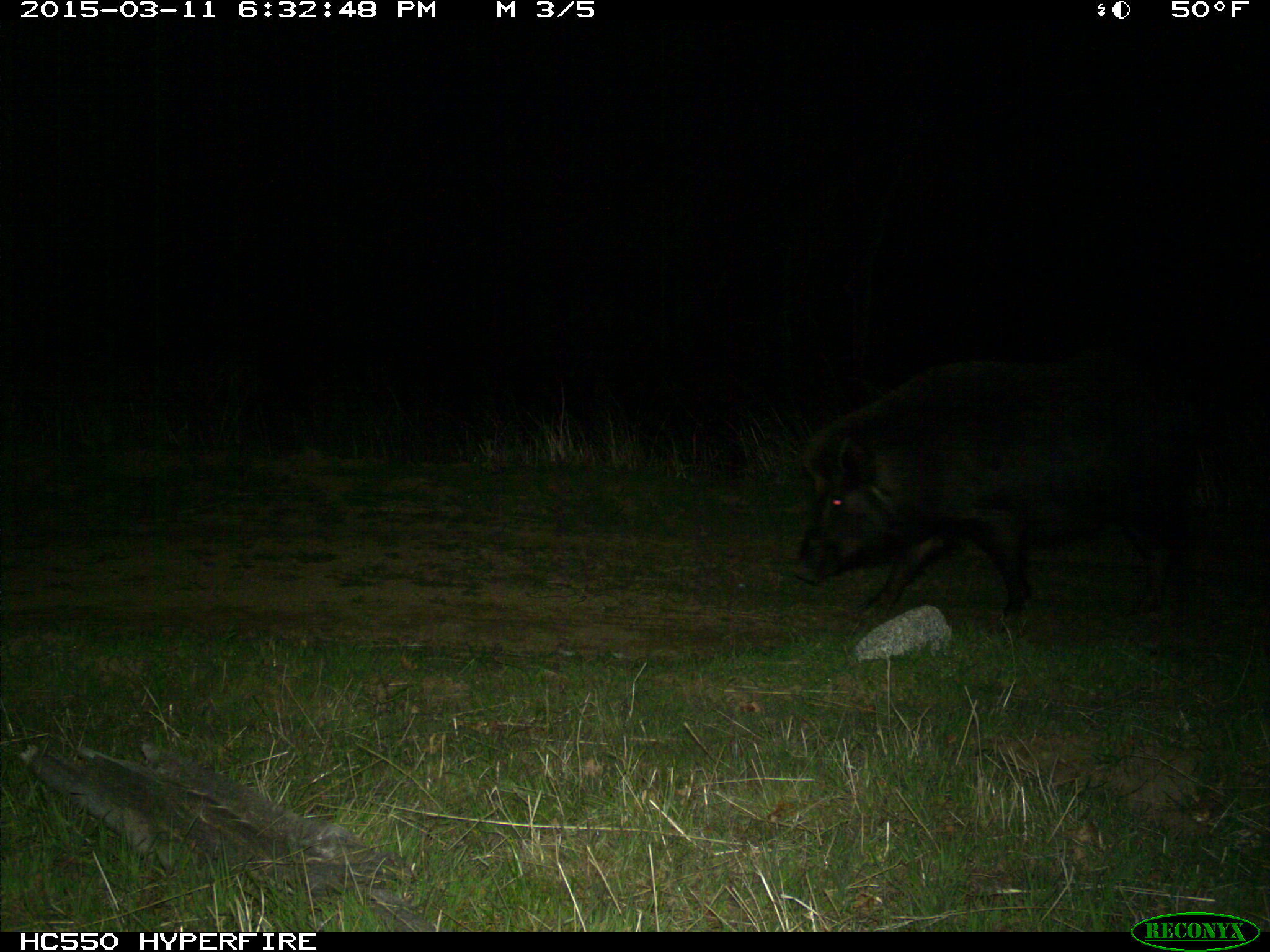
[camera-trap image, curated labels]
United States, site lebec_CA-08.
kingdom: Animalia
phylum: Chordata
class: Mammalia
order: Artiodactyla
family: Suidae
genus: Sus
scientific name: Sus scrofa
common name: wild boar